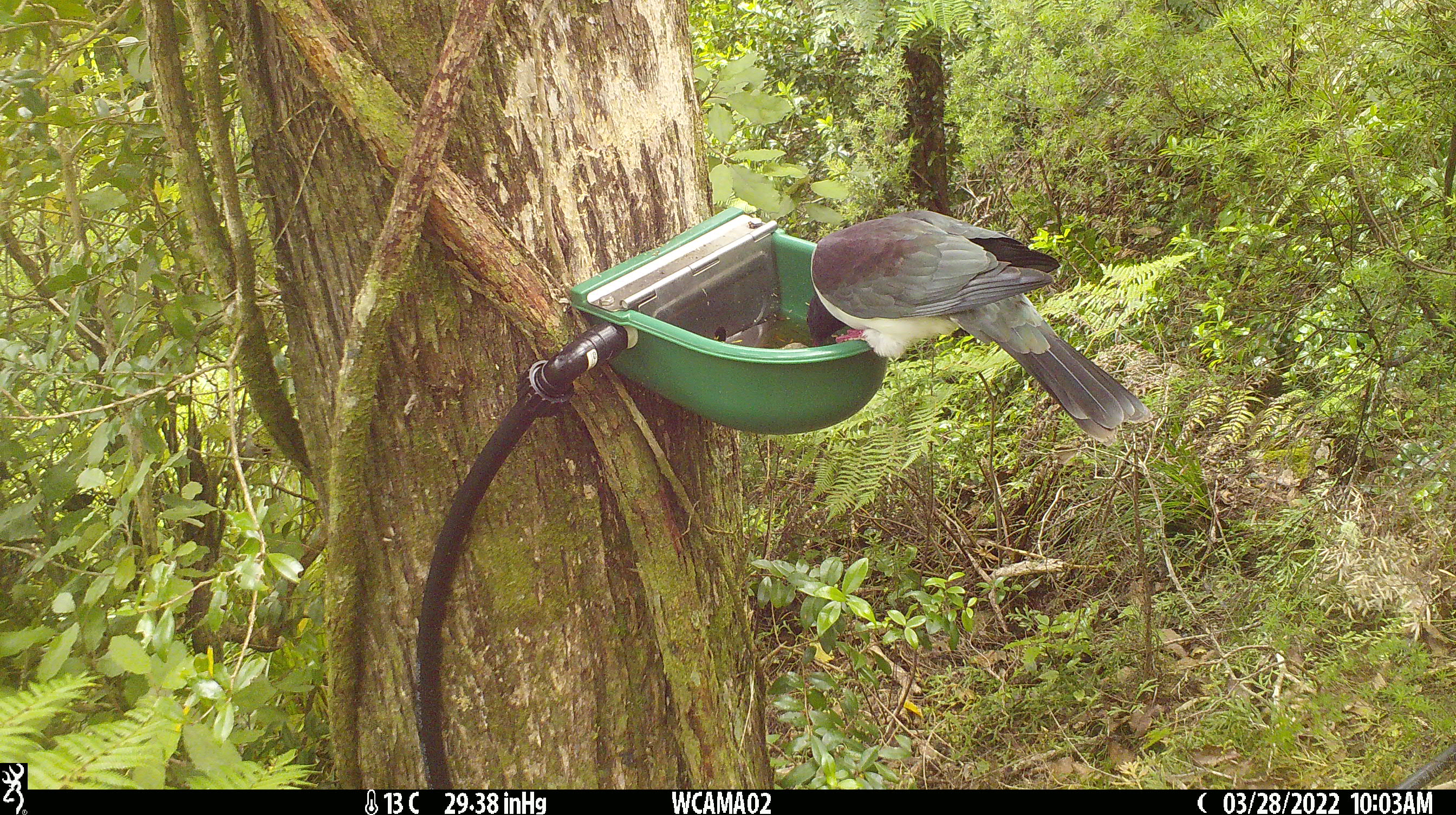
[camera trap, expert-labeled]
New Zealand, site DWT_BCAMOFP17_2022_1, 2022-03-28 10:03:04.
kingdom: Animalia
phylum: Chordata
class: Aves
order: Columbiformes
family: Columbidae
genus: Hemiphaga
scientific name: Hemiphaga novaeseelandiae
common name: new zealand pigeon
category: kereru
Kereru (new zealand pigeon) (Hemiphaga novaeseelandiae).